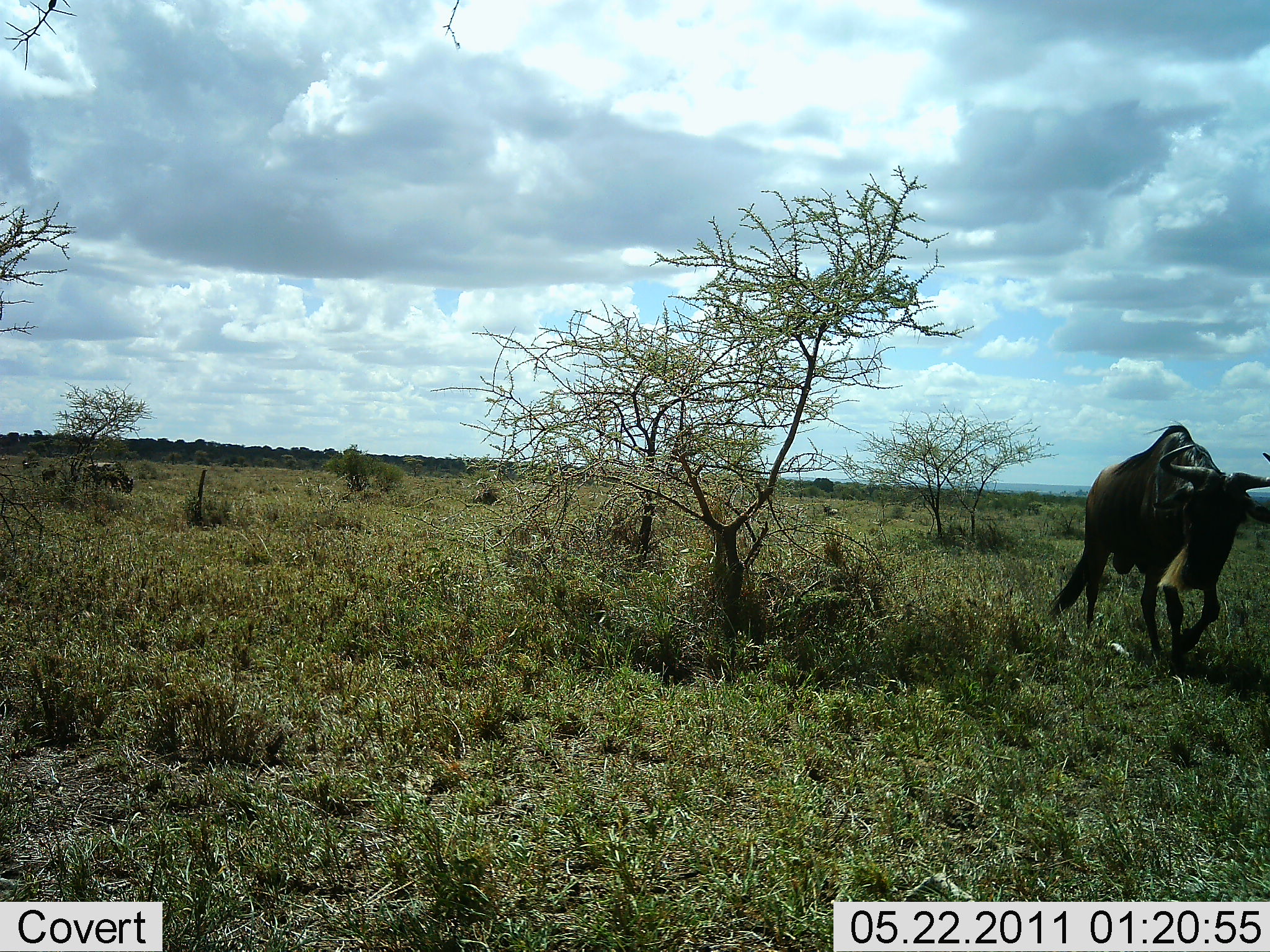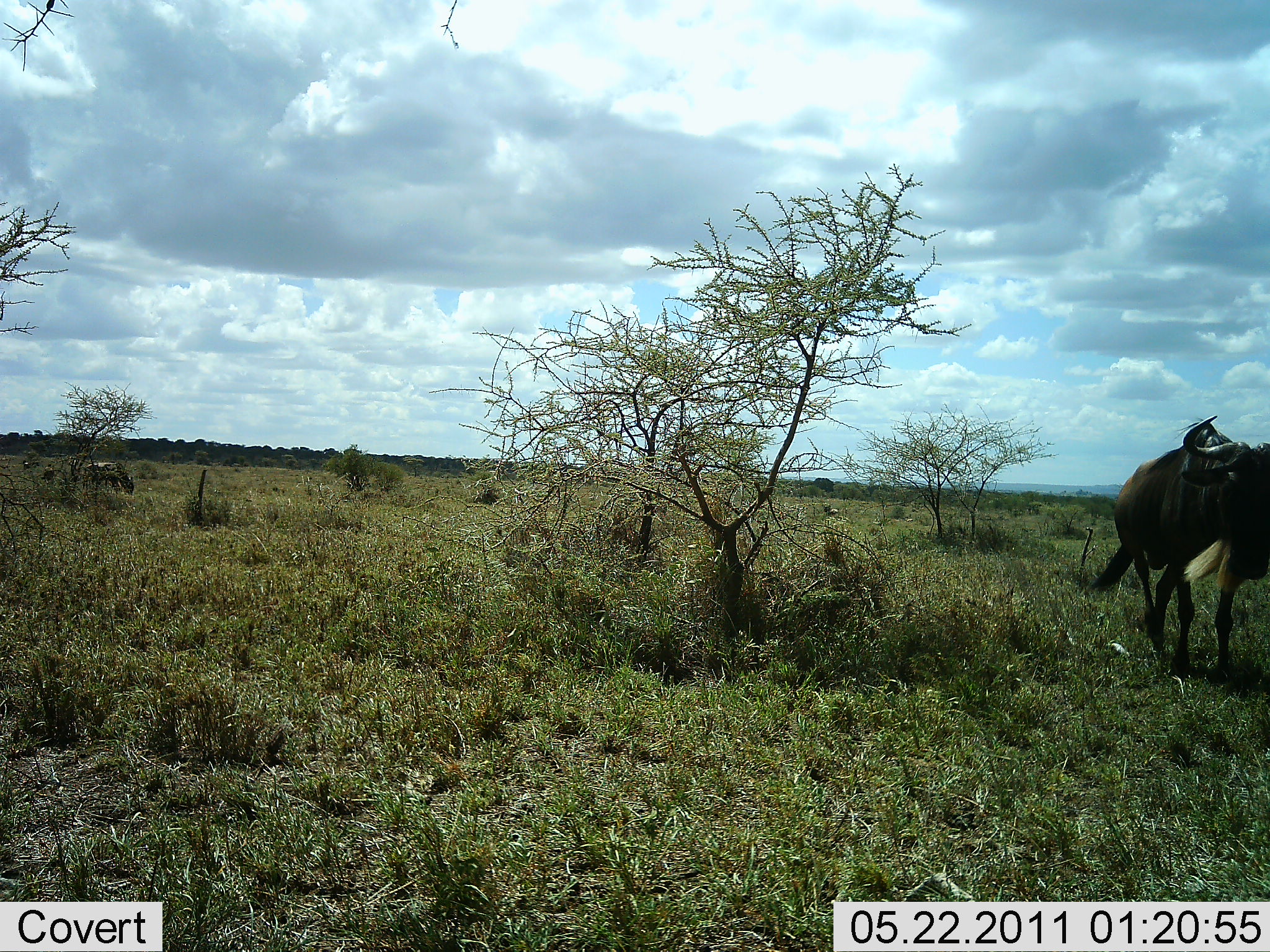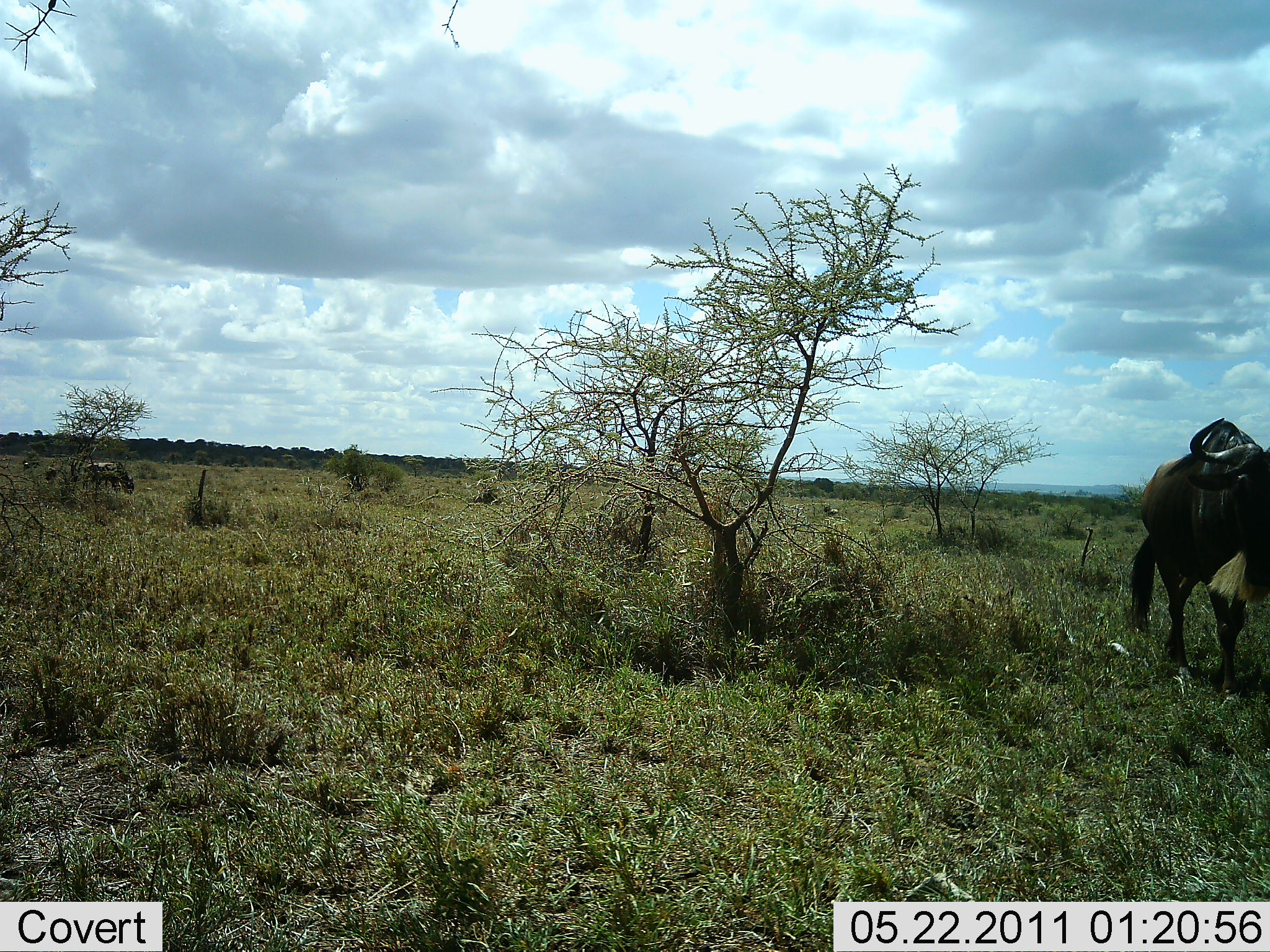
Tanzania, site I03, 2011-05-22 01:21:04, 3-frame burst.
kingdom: Animalia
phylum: Chordata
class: Mammalia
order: Artiodactyla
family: Bovidae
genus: Connochaetes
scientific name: Connochaetes taurinus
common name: blue wildebeest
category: wildebeest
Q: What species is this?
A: Wildebeest (blue wildebeest) (Connochaetes taurinus).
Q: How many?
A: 1.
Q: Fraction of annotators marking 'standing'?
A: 17%.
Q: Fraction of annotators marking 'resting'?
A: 0%.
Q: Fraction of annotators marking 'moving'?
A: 100%.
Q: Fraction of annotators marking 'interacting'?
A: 0%.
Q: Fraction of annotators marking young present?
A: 0%.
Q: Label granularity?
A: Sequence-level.